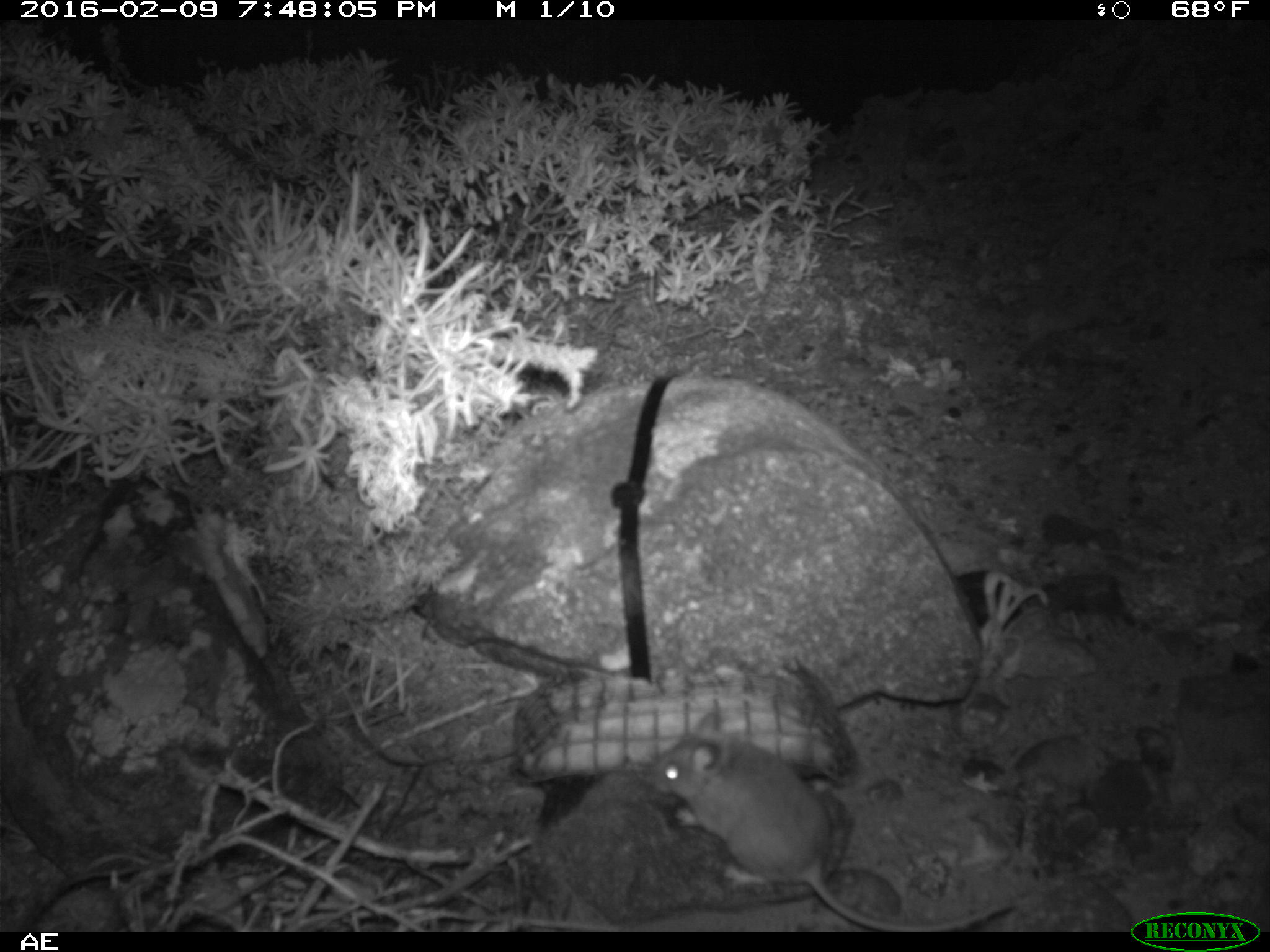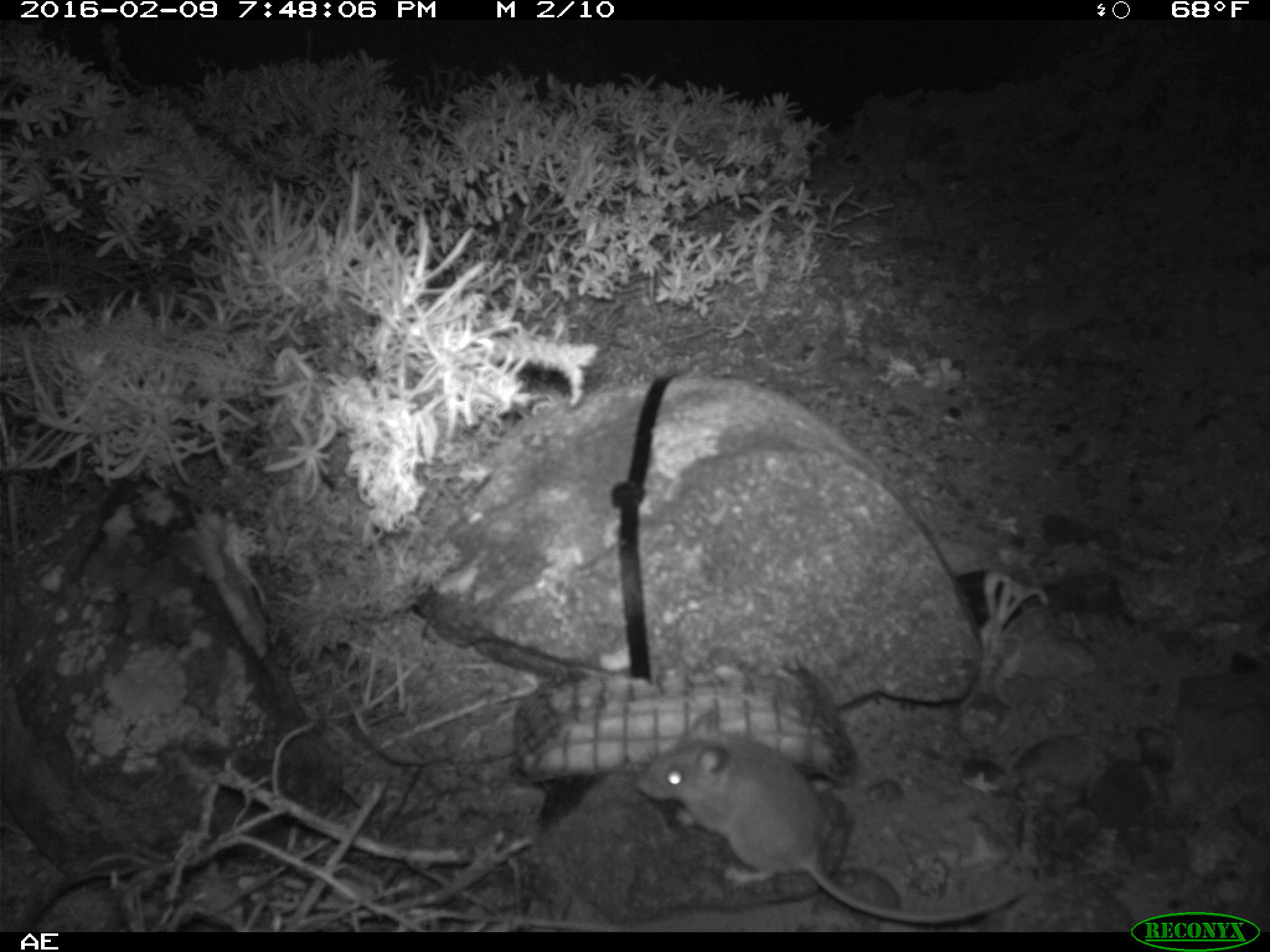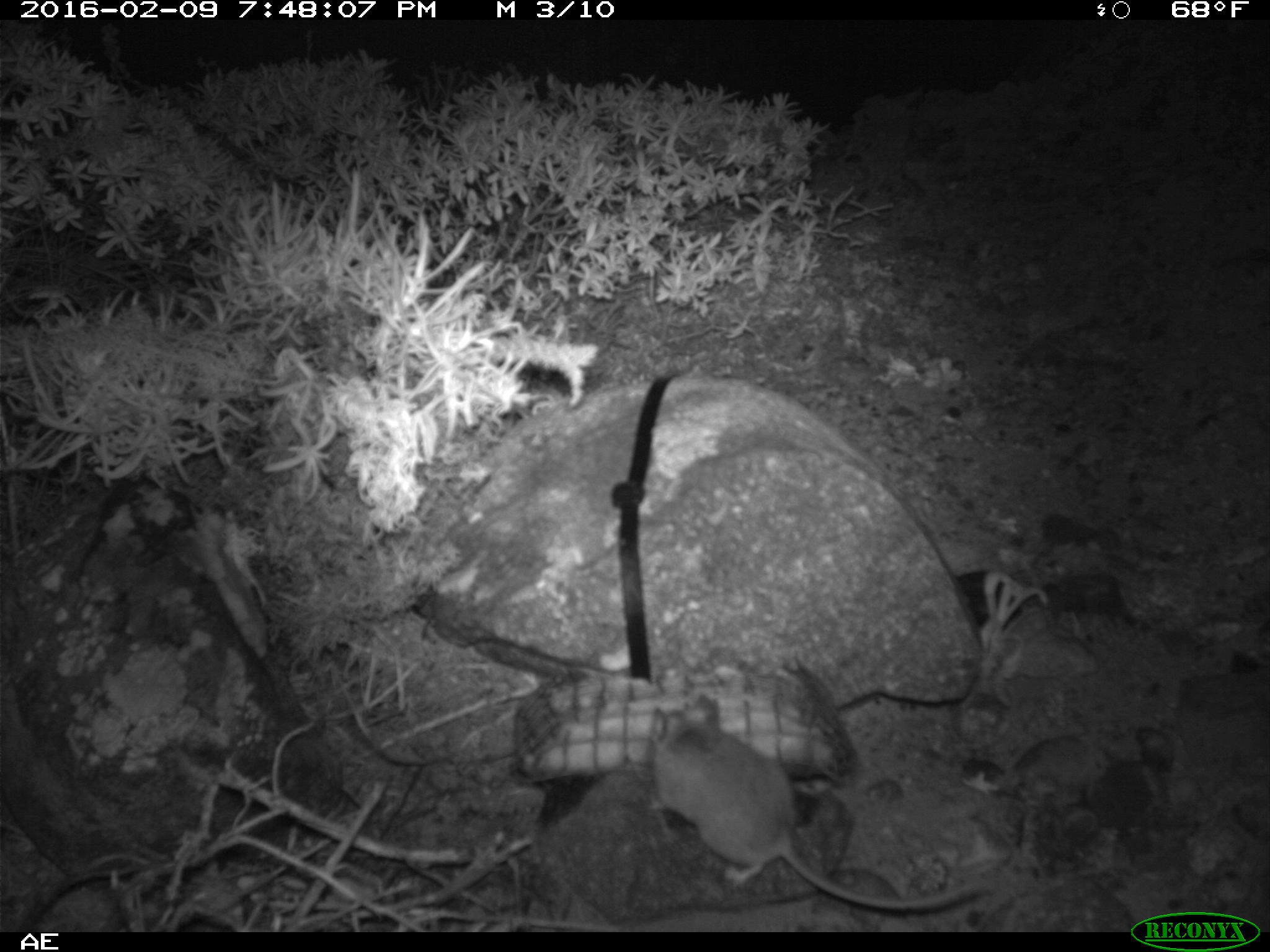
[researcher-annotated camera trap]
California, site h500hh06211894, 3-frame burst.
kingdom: Animalia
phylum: Chordata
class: Mammalia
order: Rodentia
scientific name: Rodentia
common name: rodent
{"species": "rodent (Rodentia)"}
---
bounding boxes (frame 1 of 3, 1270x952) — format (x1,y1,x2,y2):
rodent: (639,708,1016,931)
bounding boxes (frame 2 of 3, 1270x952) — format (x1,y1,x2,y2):
rodent: (635,695,1027,923)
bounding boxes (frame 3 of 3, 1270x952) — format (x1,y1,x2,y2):
rodent: (647,694,987,908)